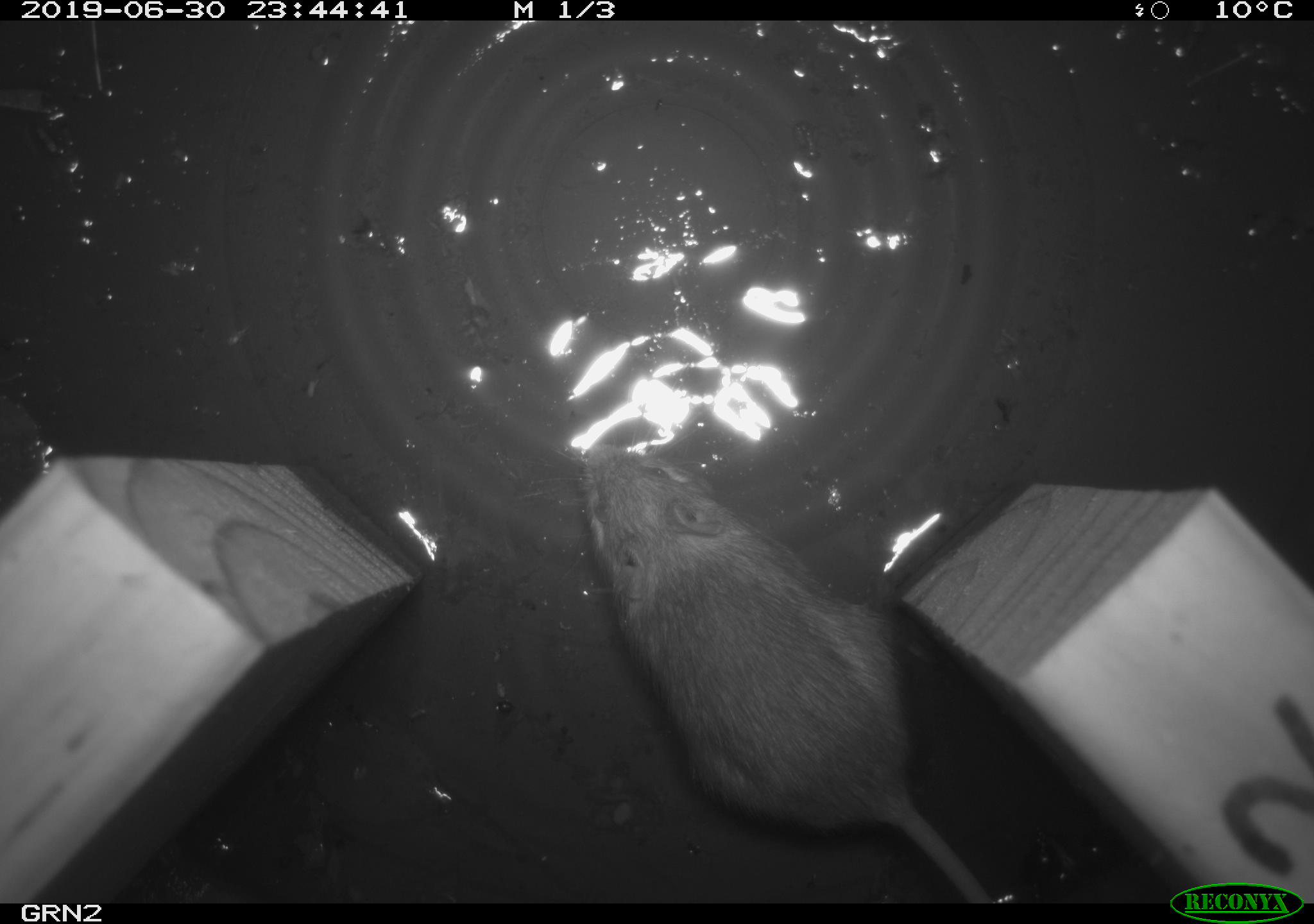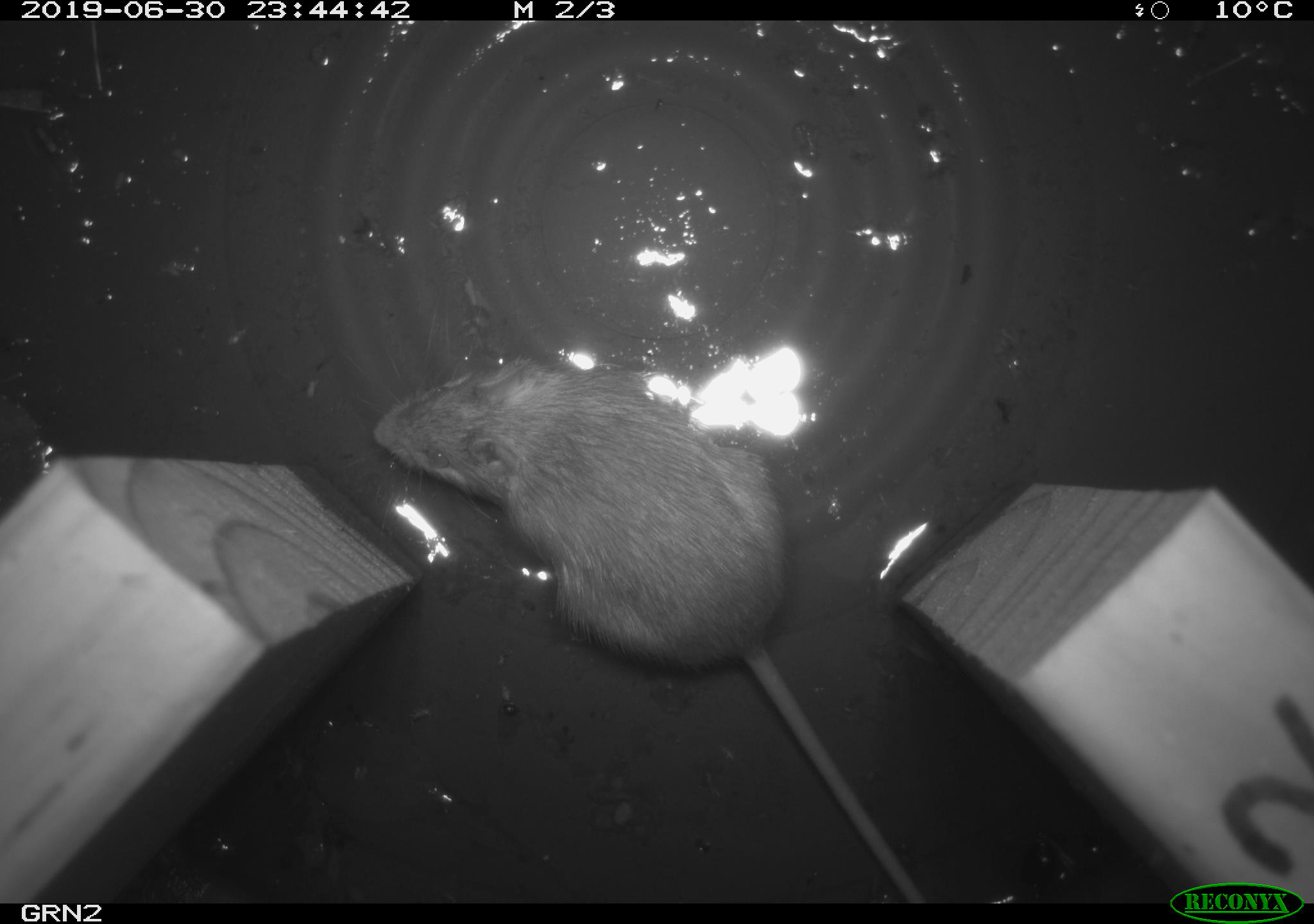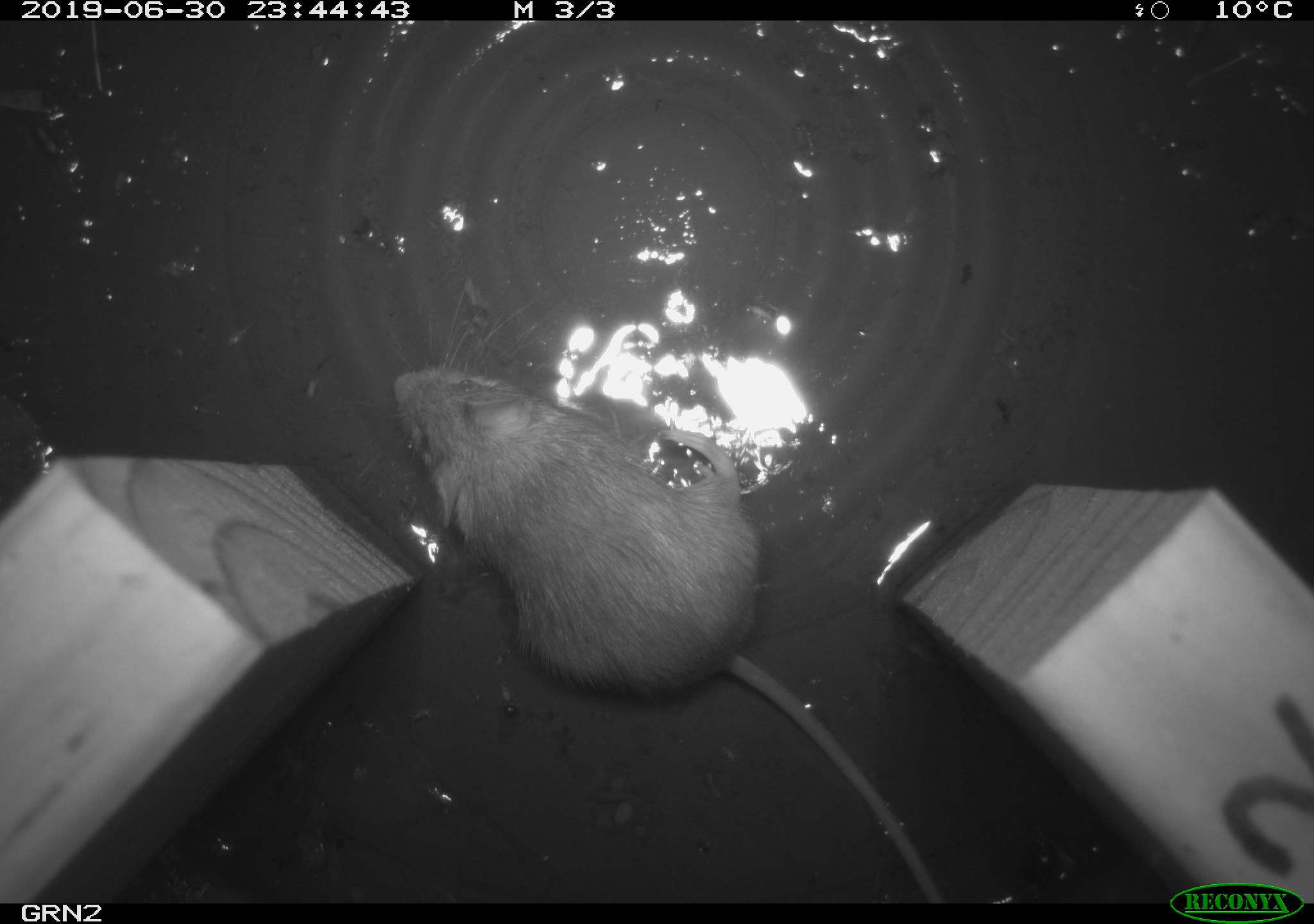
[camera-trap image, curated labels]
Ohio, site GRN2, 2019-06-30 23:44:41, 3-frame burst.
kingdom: Animalia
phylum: Chordata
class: Mammalia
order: Rodentia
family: Zapodidae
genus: Napaeozapus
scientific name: Napaeozapus insignis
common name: woodland jumping mouse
Woodland jumping mouse (Napaeozapus insignis).